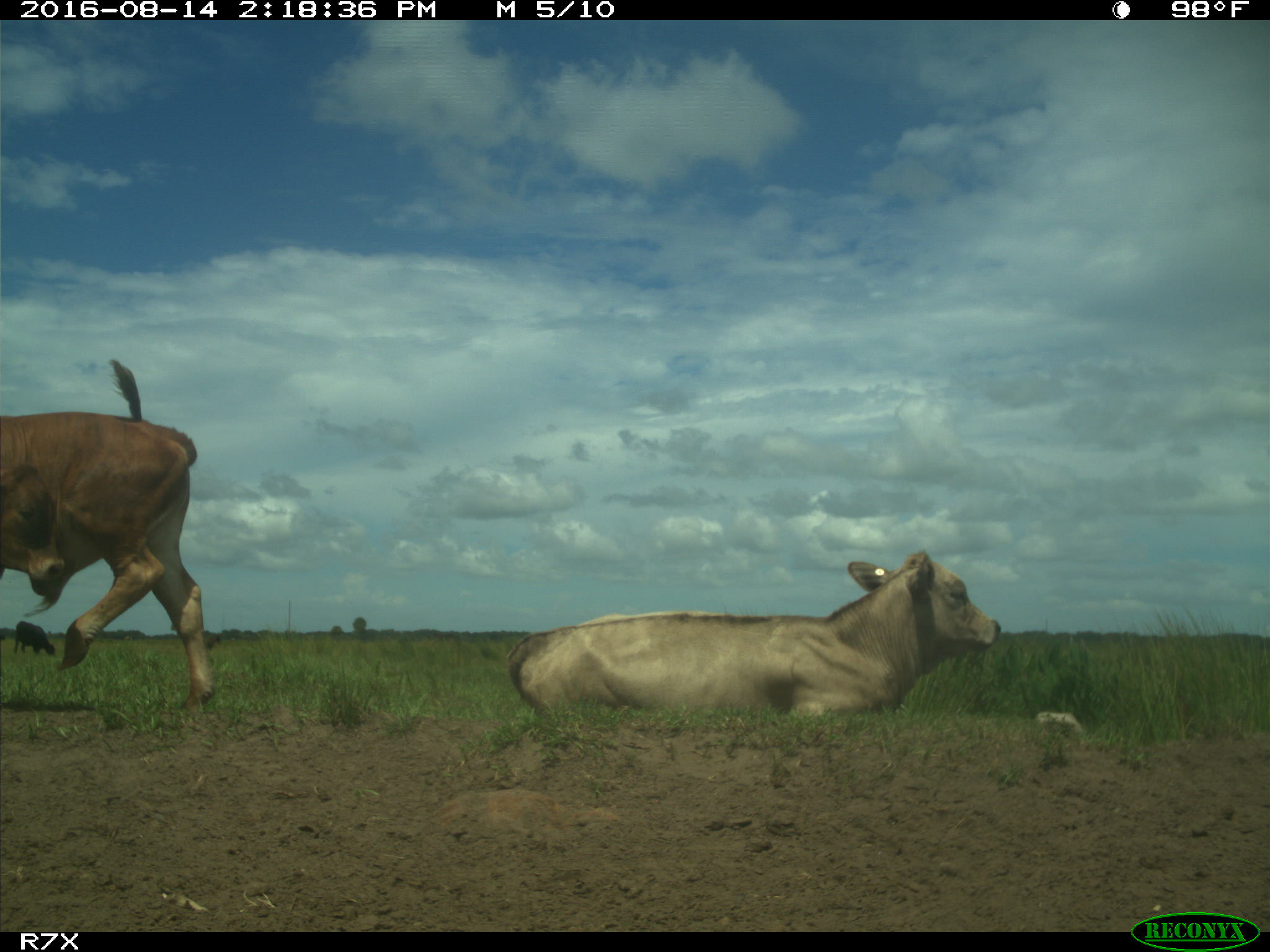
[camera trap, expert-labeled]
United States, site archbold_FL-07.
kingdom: Animalia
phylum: Chordata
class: Mammalia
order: Artiodactyla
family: Bovidae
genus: Bos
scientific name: Bos taurus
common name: domestic cow